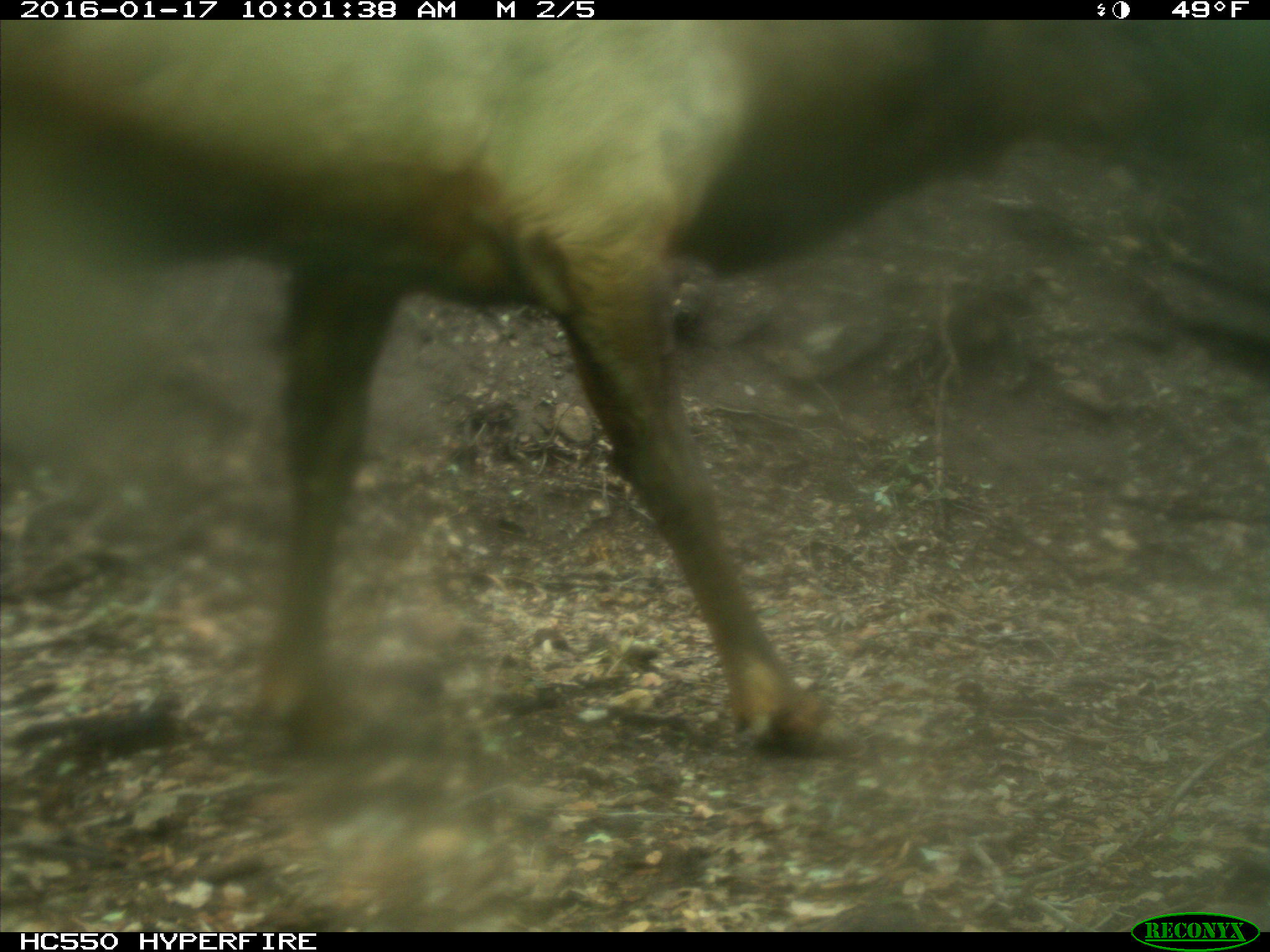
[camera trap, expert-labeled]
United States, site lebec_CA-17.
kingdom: Animalia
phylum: Chordata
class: Mammalia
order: Artiodactyla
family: Cervidae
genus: Cervus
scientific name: Cervus canadensis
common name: elk